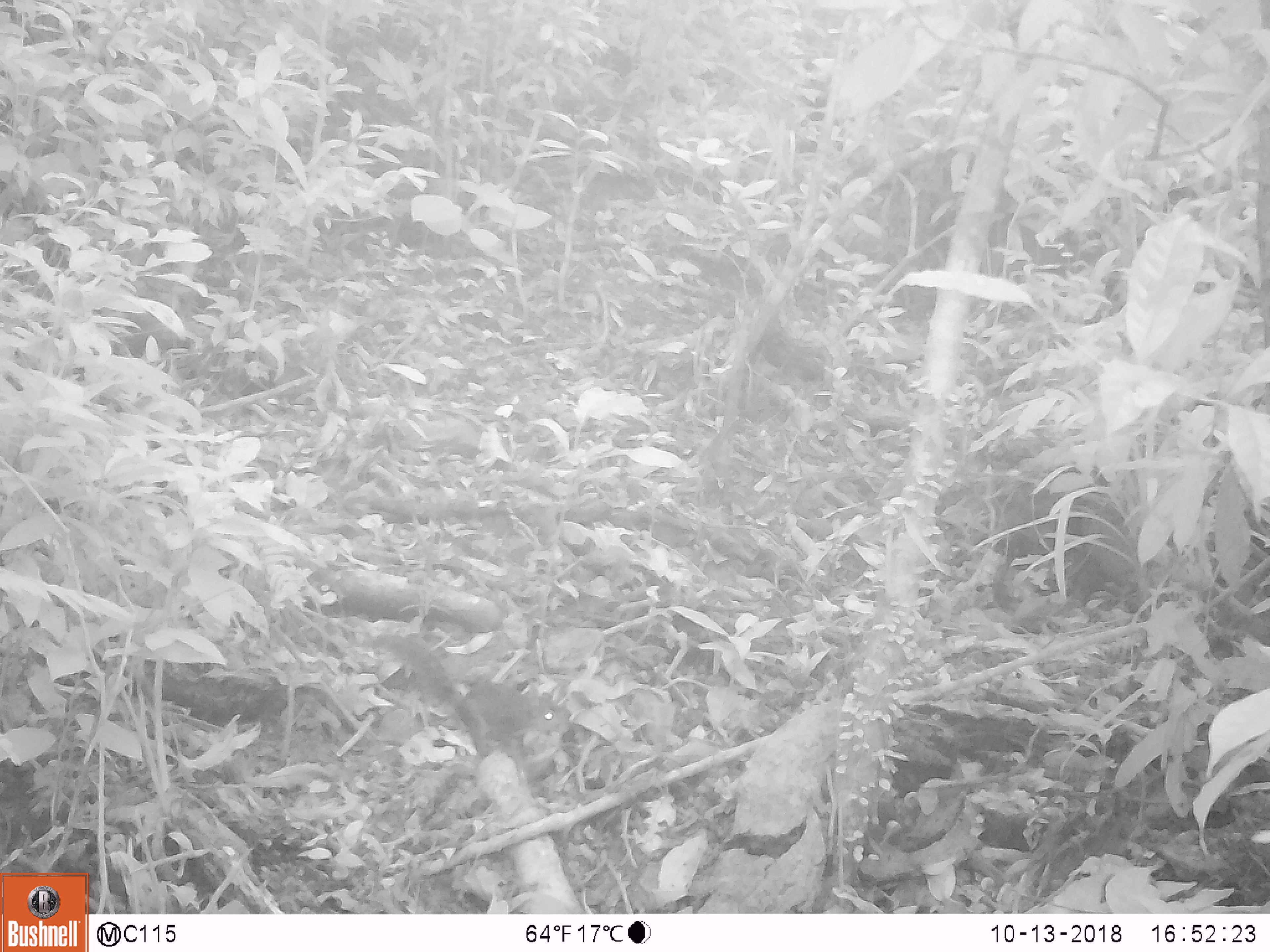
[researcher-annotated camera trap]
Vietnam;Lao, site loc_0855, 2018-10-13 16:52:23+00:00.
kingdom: Animalia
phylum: Chordata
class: Mammalia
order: Rodentia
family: Sciuridae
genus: Dremomys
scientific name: Dremomys rufigenis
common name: red-cheeked squirrel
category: red cheeked squirrel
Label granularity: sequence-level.